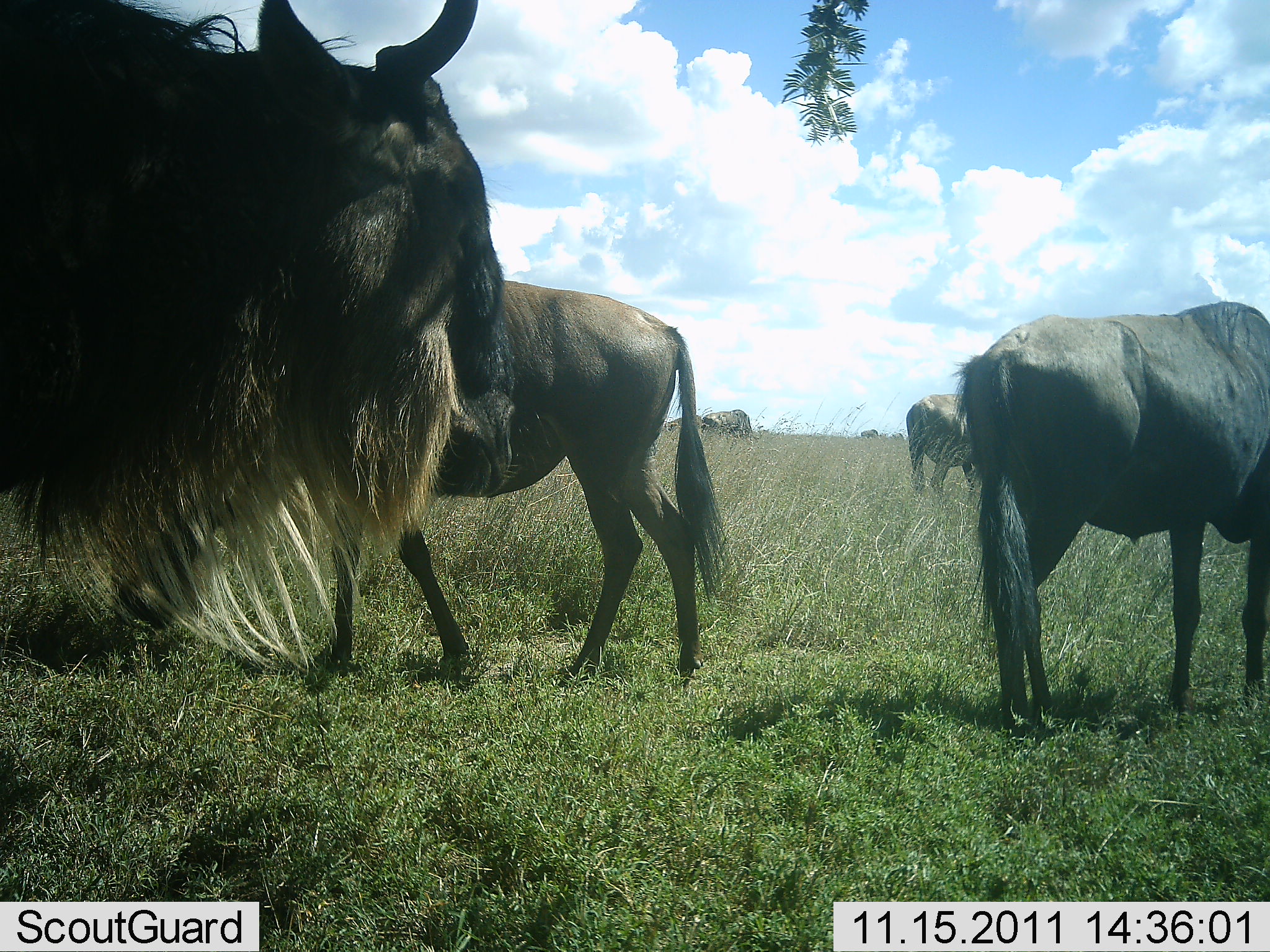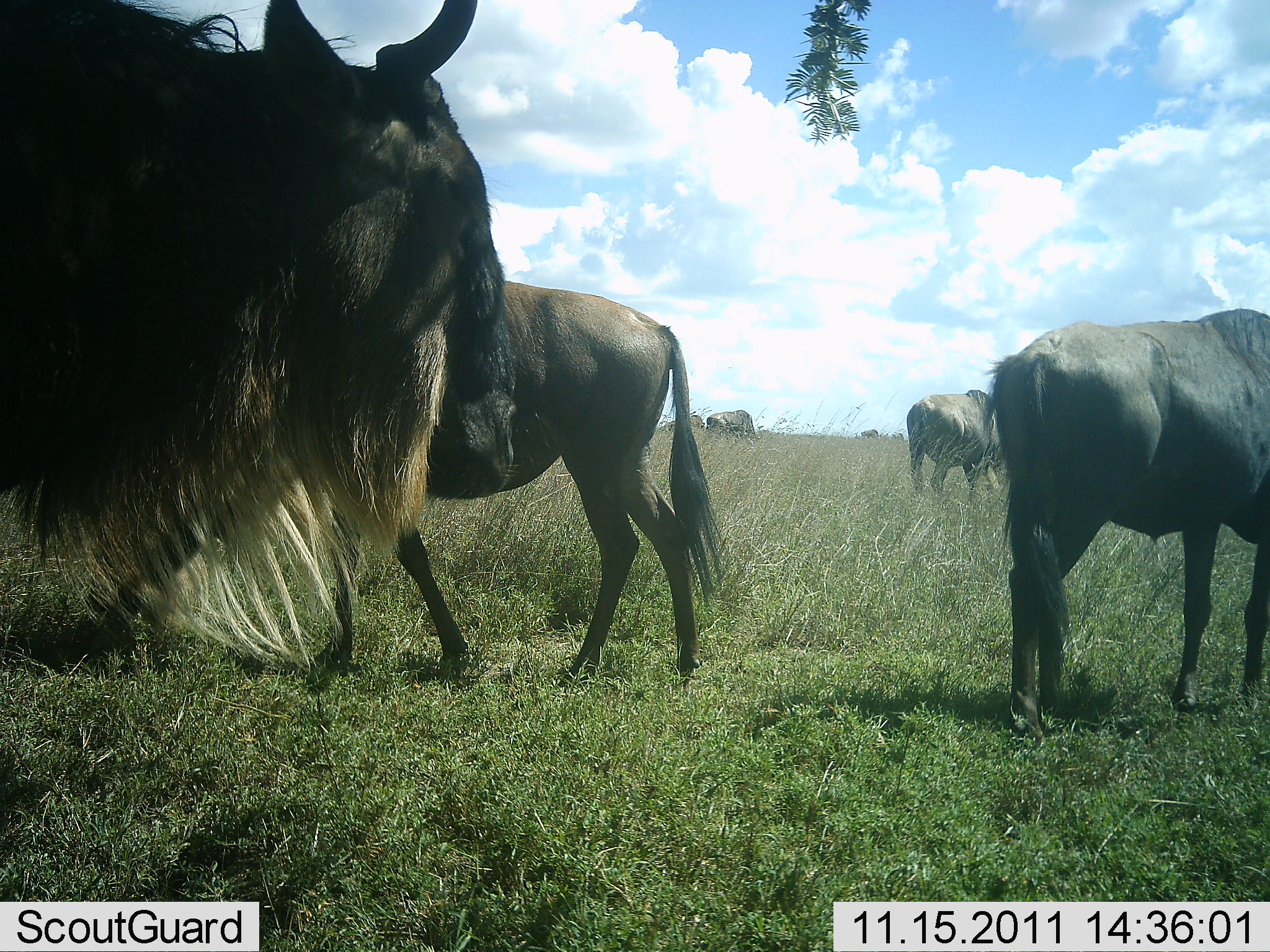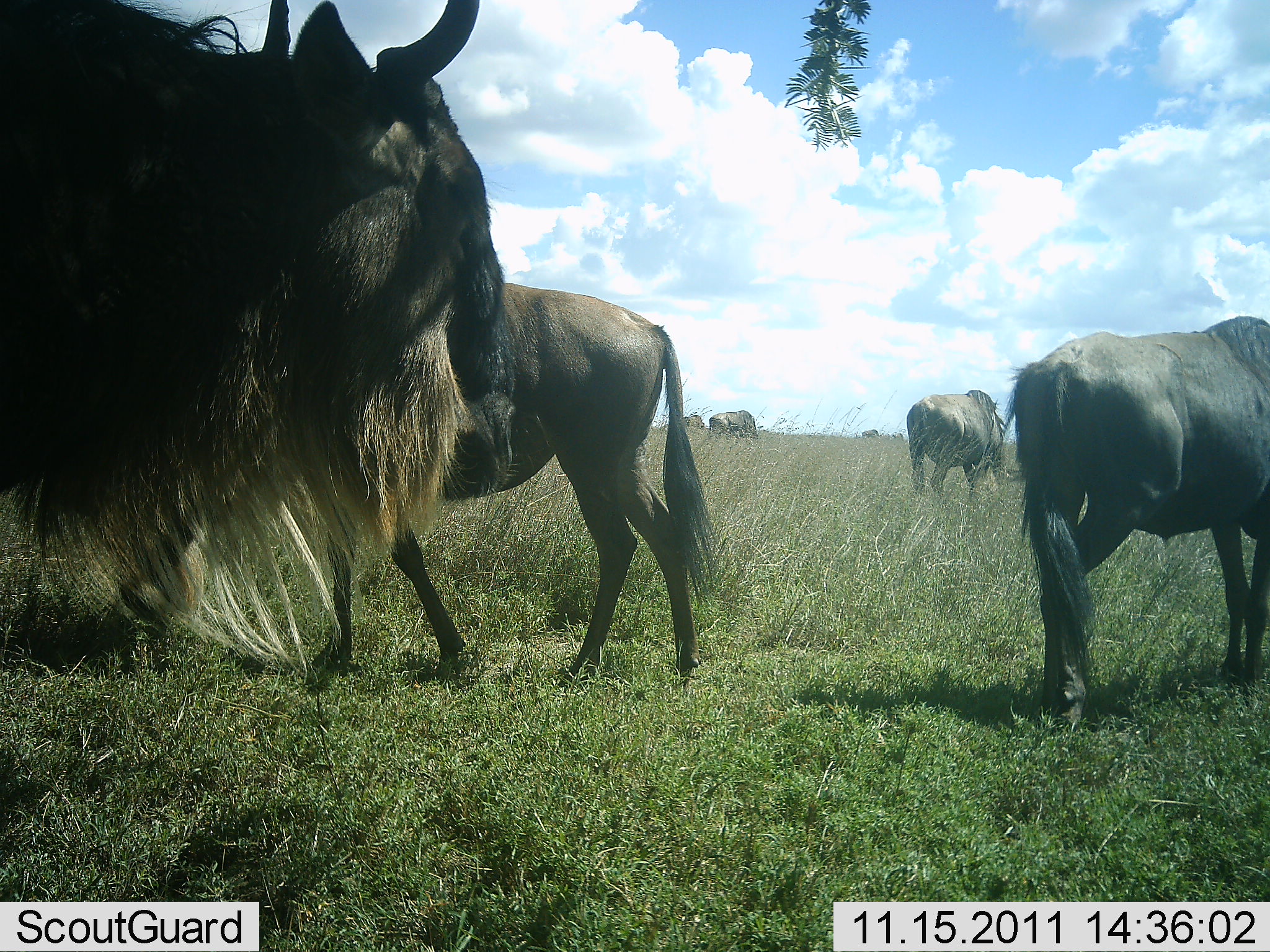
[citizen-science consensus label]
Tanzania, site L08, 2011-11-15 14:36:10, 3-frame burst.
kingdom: Animalia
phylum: Chordata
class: Mammalia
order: Artiodactyla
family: Bovidae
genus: Connochaetes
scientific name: Connochaetes taurinus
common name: blue wildebeest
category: wildebeest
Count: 5.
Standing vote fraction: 85%.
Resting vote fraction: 0%.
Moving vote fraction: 31%.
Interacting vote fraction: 0%.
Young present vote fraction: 0%.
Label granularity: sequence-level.